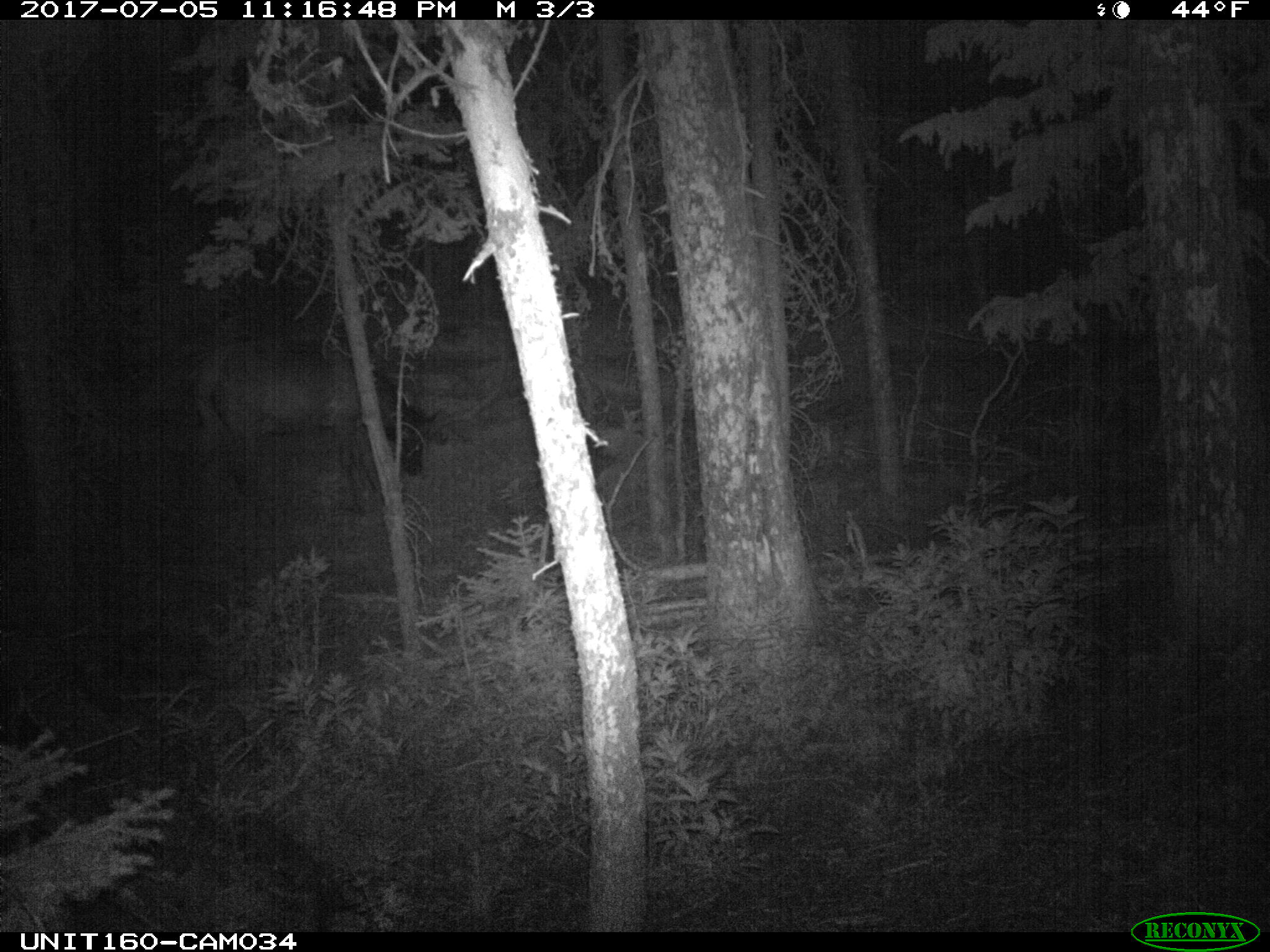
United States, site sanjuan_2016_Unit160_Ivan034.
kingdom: Animalia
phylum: Chordata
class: Mammalia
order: Artiodactyla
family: Cervidae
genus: Cervus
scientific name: Cervus elaphus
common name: red deer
Cervus elaphus (red deer).